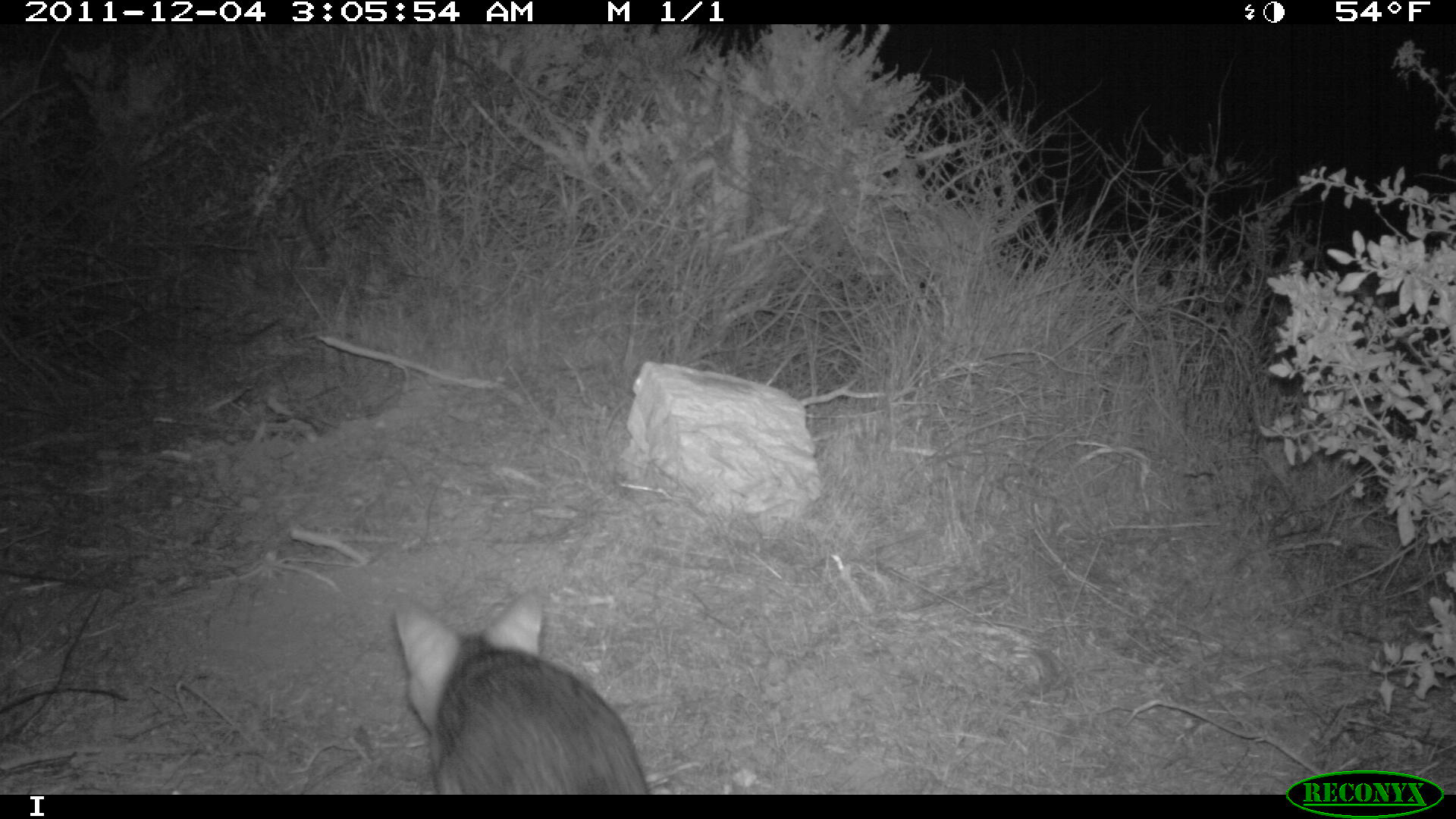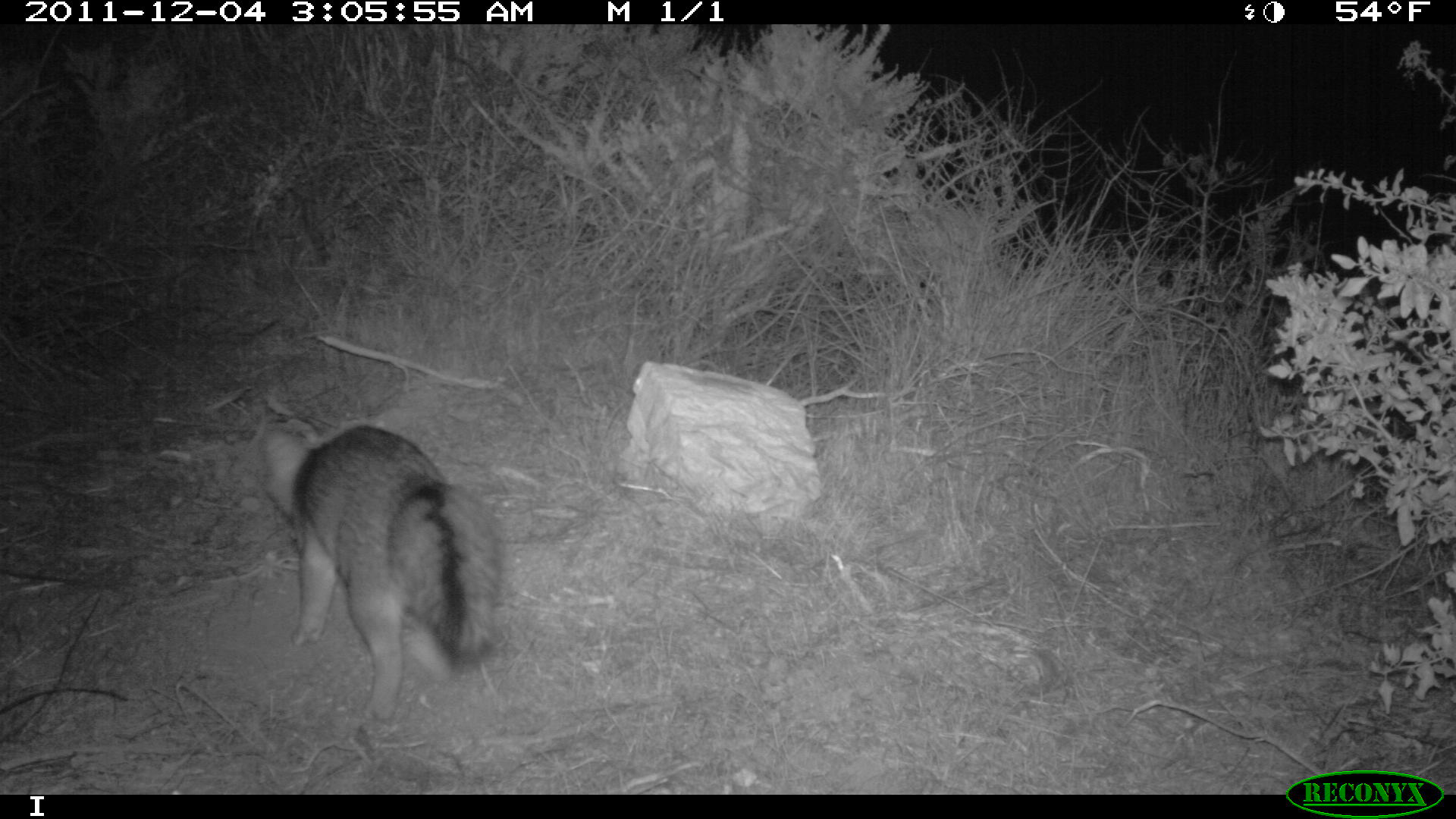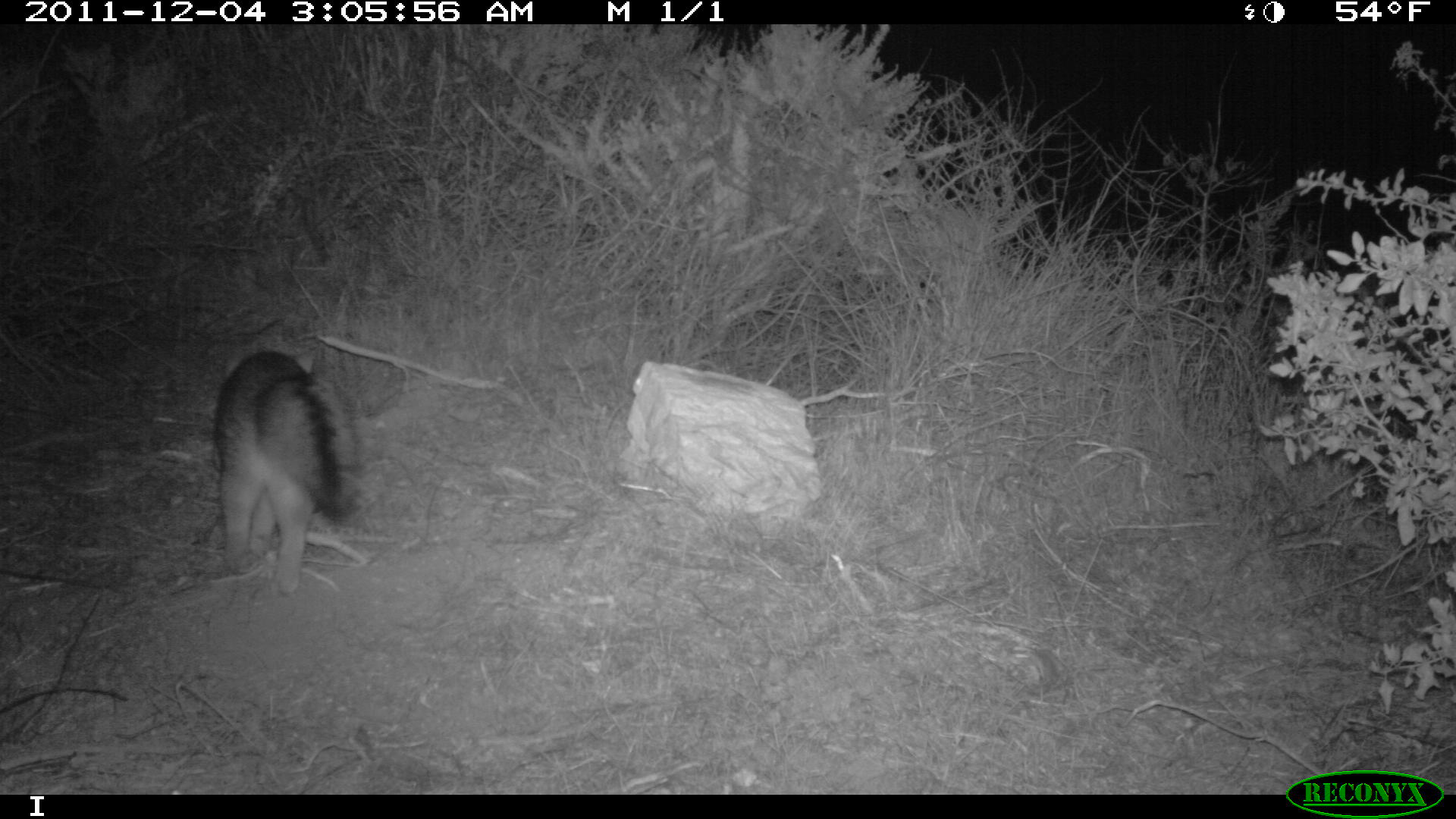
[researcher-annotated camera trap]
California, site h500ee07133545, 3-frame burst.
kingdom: Animalia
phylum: Chordata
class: Mammalia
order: Carnivora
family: Canidae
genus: Urocyon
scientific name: Urocyon littoralis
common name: island fox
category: fox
Fox (island fox) (Urocyon littoralis).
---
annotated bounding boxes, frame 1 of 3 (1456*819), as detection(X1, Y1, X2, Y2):
fox: detection(392, 592, 651, 794)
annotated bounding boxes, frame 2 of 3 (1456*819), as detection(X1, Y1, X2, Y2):
fox: detection(259, 422, 503, 727)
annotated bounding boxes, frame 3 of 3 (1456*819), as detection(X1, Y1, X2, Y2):
fox: detection(211, 346, 359, 595)